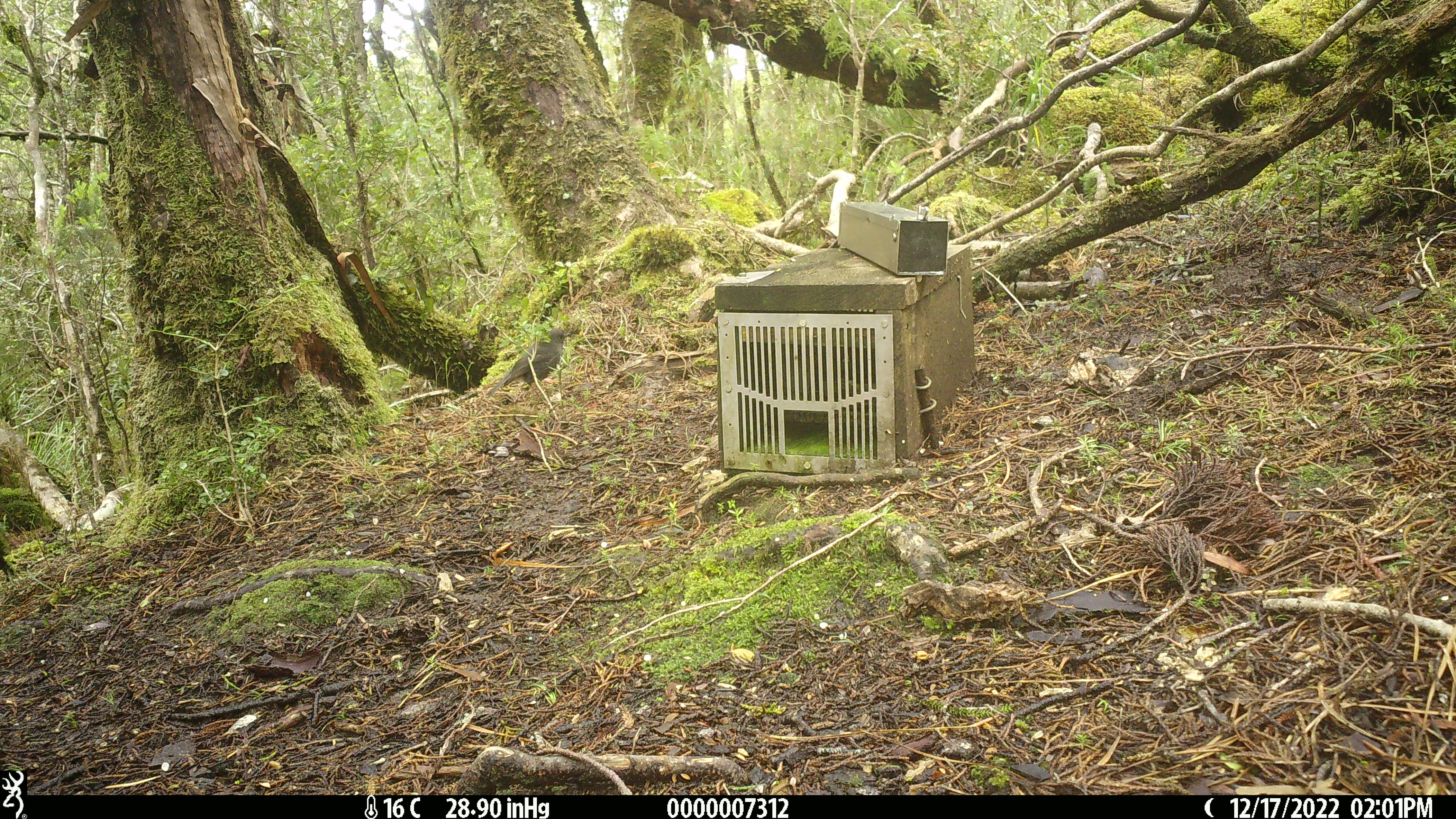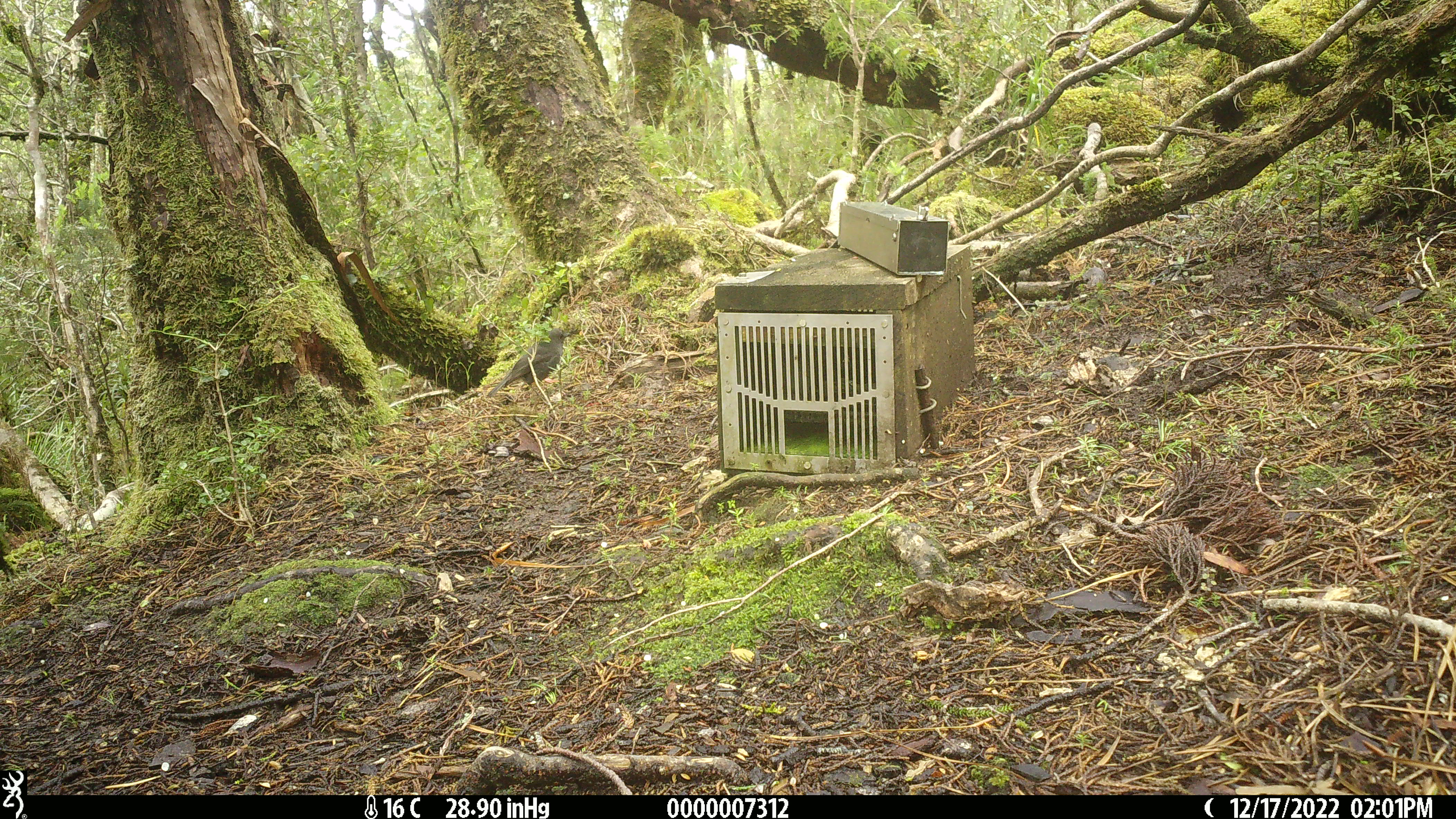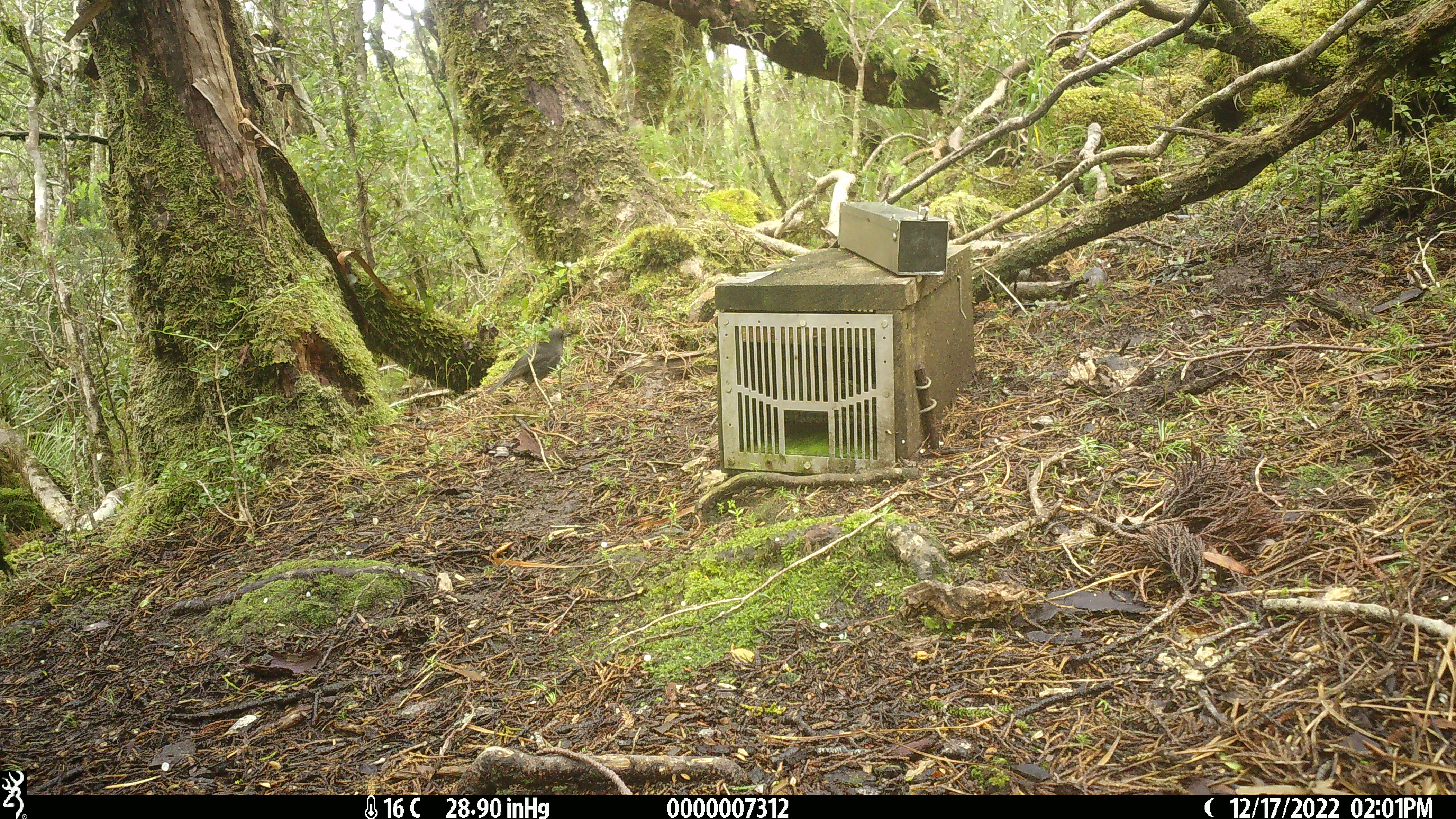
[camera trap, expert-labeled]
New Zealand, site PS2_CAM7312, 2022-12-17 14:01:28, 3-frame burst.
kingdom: Animalia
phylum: Chordata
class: Aves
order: Passeriformes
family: Petroicidae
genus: Petroica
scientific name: Petroica australis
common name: new zealand robin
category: robin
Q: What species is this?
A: Robin (new zealand robin) (Petroica australis).